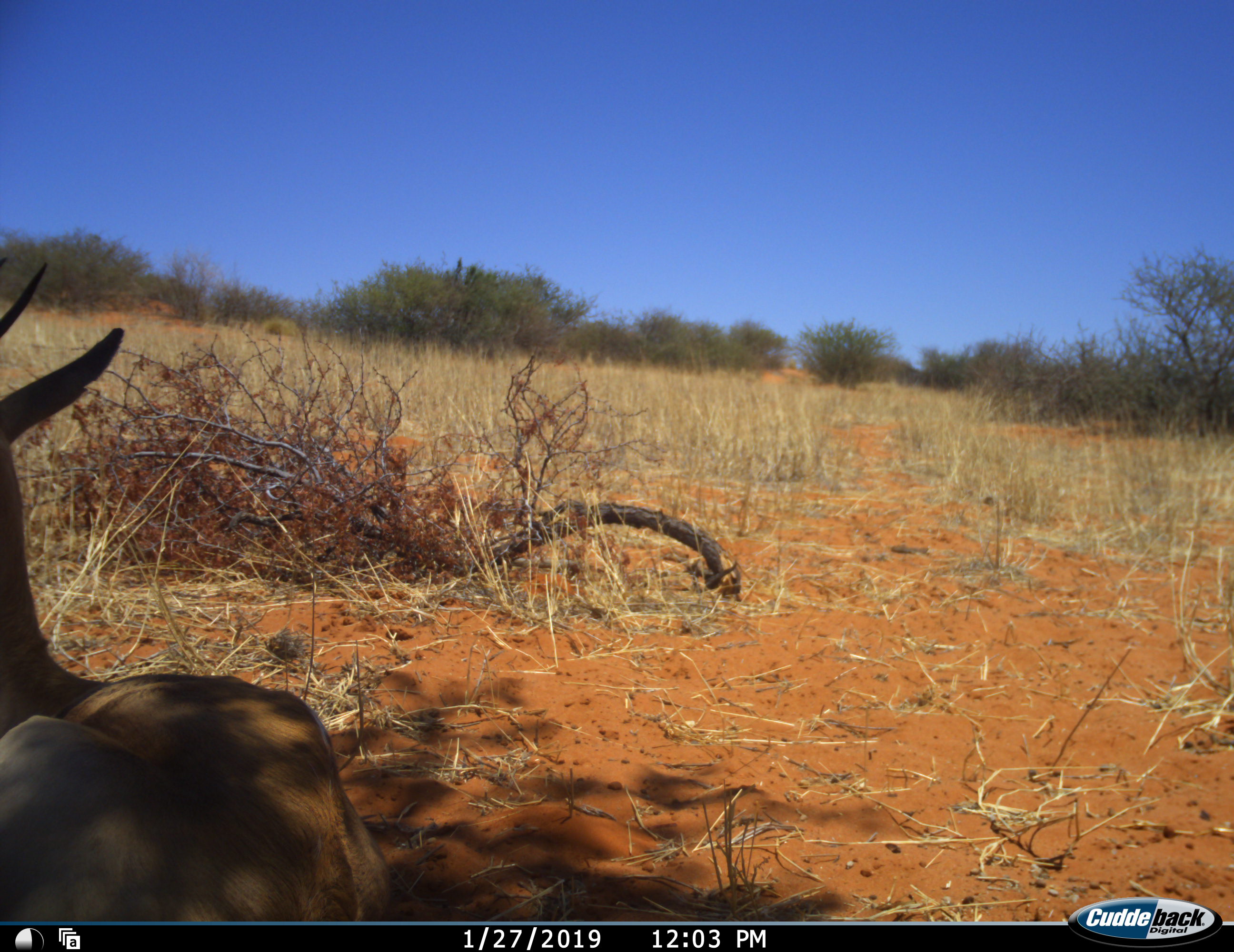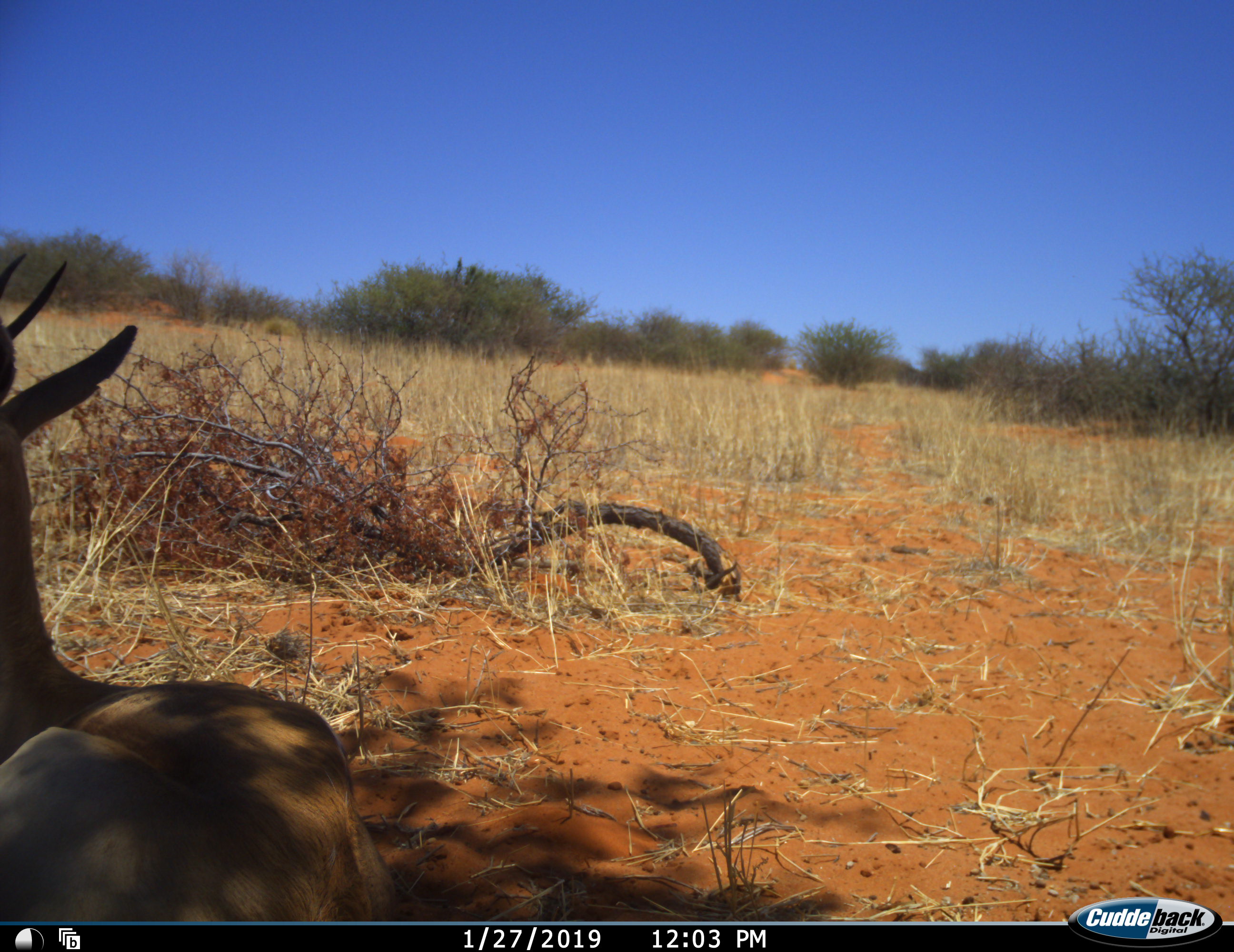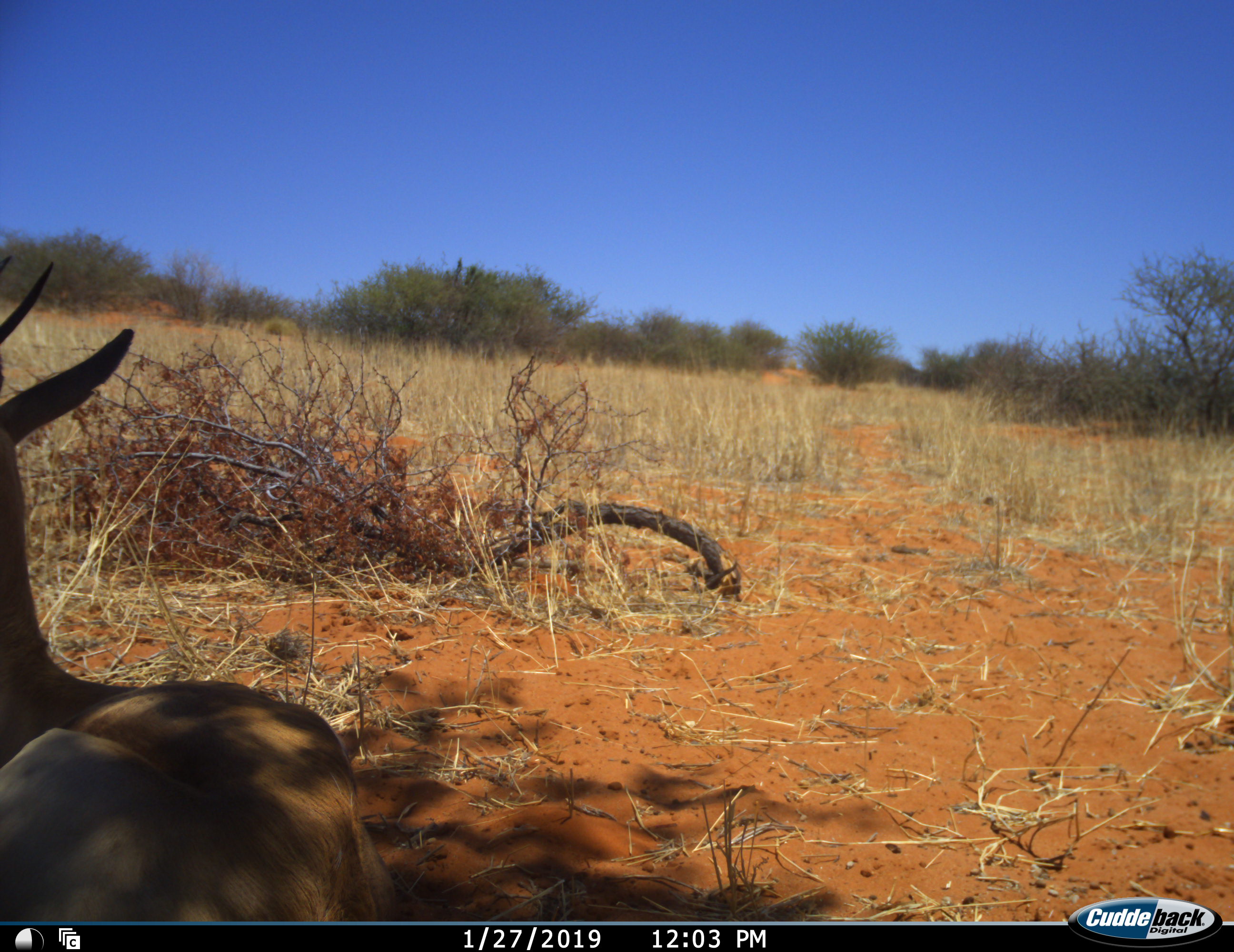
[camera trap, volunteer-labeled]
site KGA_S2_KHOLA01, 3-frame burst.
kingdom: Animalia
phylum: Chordata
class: Mammalia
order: Artiodactyla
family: Bovidae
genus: Antidorcas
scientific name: Antidorcas marsupialis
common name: springbok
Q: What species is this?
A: Springbok (Antidorcas marsupialis).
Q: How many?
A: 1.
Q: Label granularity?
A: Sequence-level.